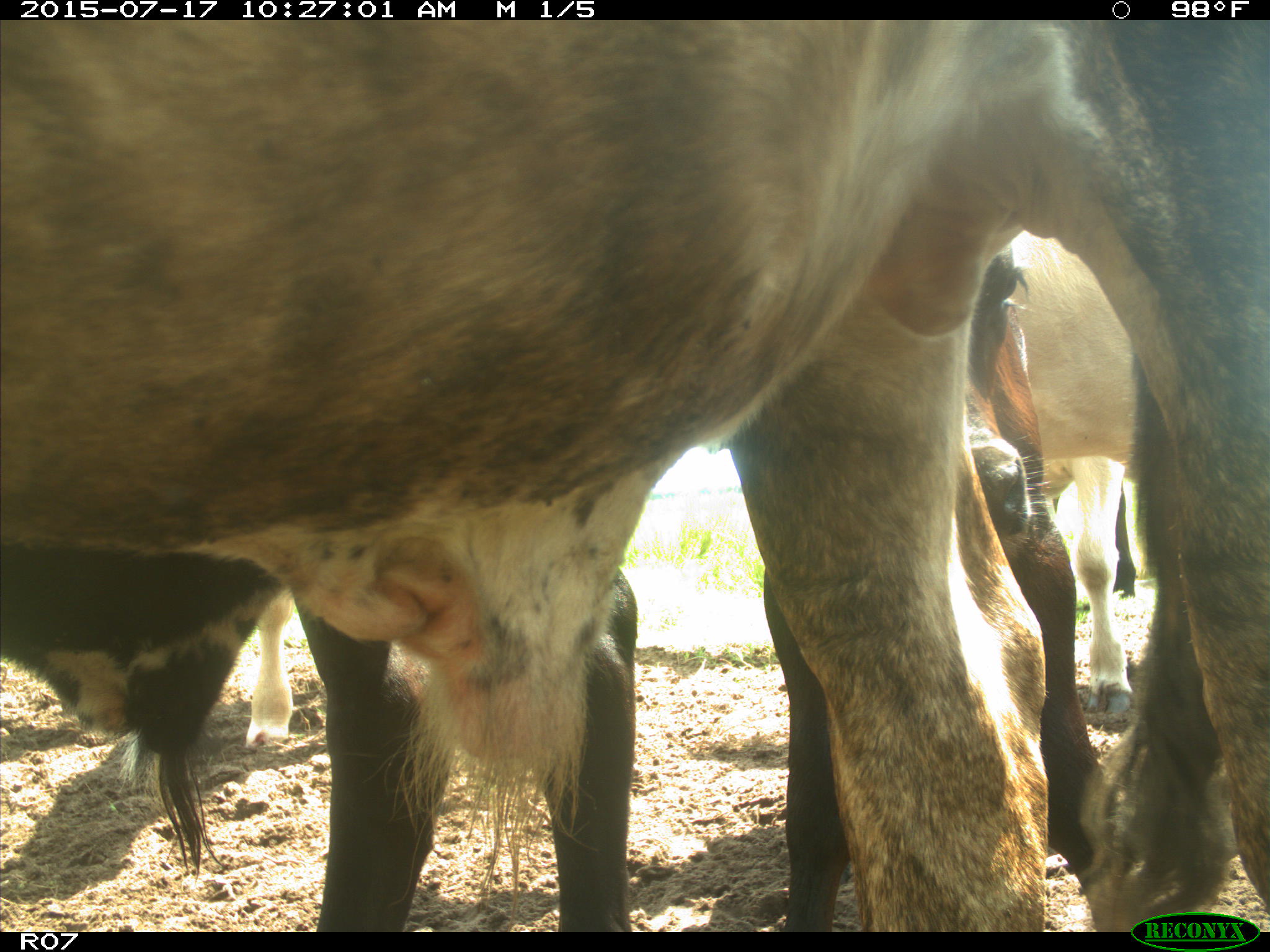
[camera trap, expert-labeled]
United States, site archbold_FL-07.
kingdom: Animalia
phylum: Chordata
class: Mammalia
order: Artiodactyla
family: Bovidae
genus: Bos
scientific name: Bos taurus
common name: domestic cow